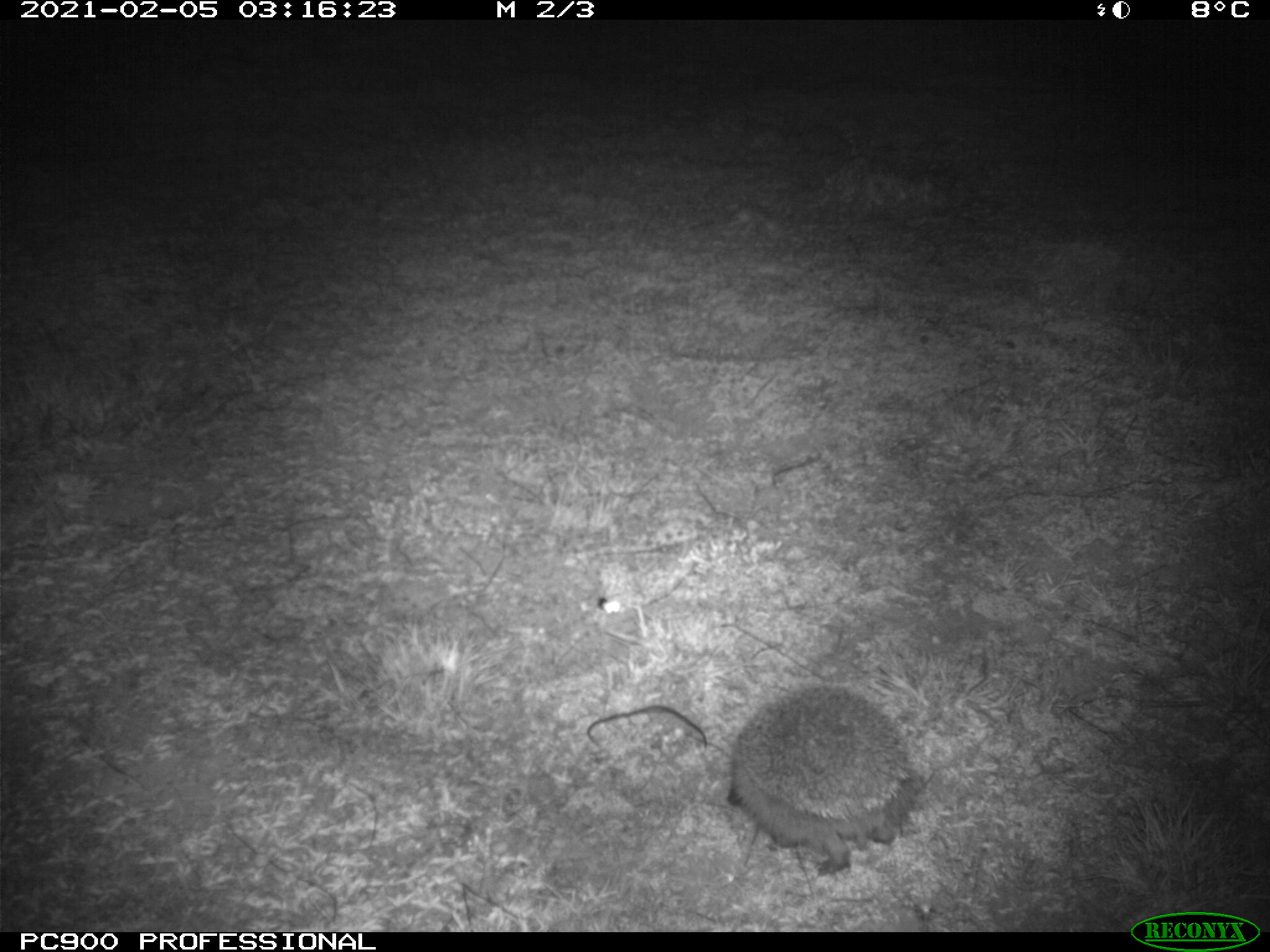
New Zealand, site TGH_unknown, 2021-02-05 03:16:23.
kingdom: Animalia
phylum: Chordata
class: Mammalia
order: Eulipotyphla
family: Erinaceidae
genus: Erinaceus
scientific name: Erinaceus europaeus europaeus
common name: european hedgehog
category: hedgehog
Hedgehog (european hedgehog) (Erinaceus europaeus europaeus).